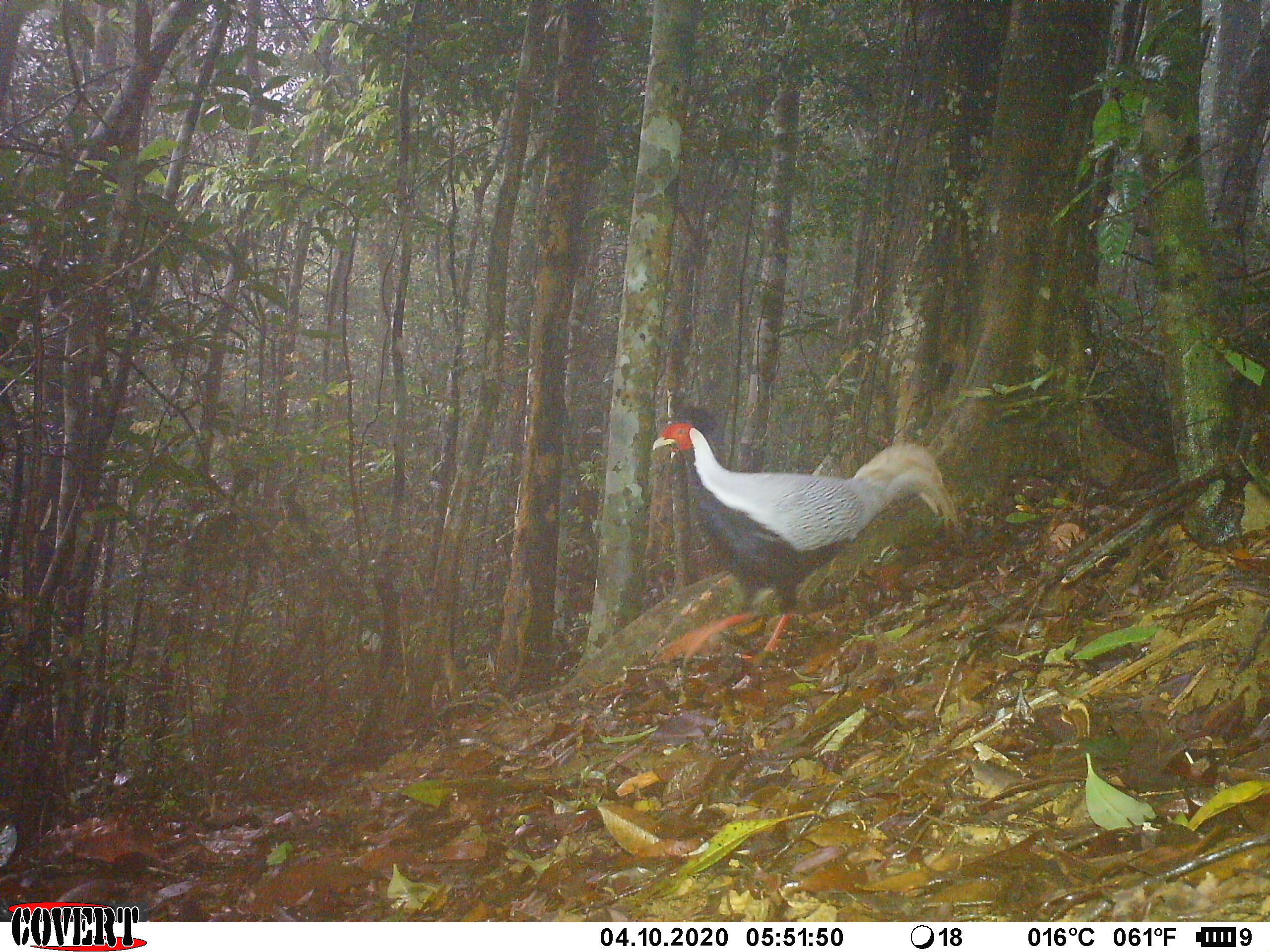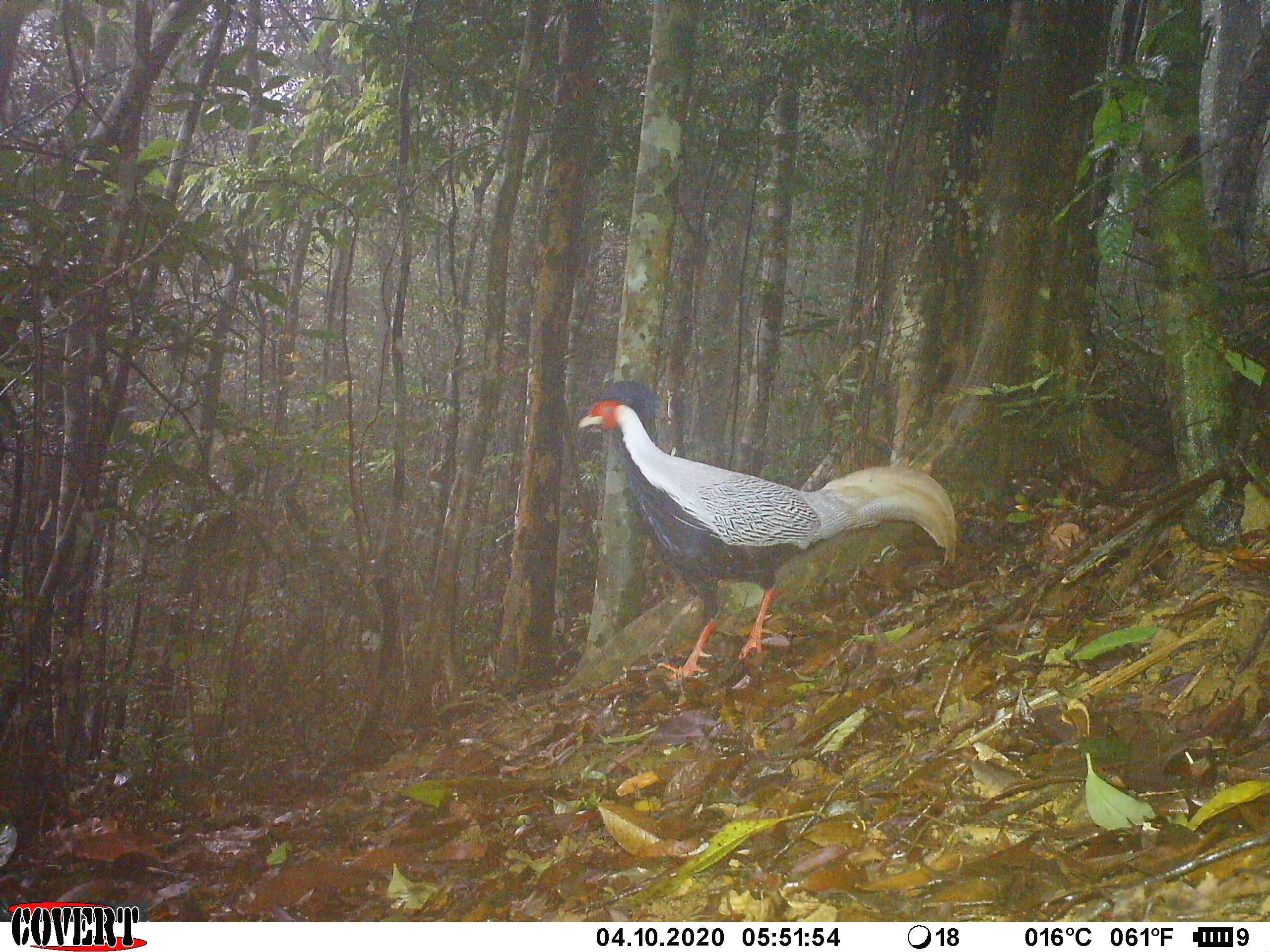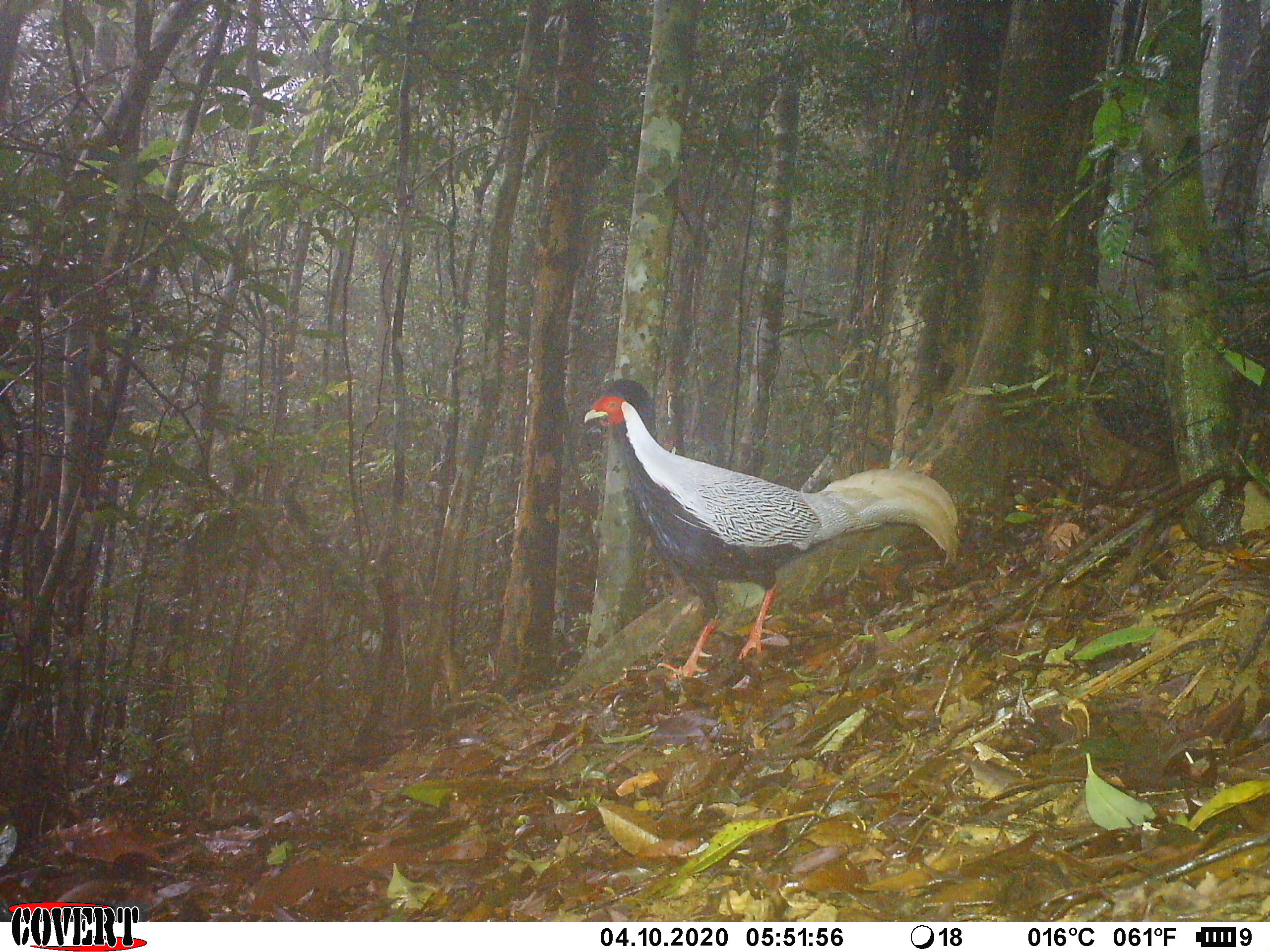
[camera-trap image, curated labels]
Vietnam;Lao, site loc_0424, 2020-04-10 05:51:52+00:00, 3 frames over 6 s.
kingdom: Animalia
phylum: Chordata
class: Aves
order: Galliformes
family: Phasianidae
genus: Lophura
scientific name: Lophura nycthemera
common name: silver pheasant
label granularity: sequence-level